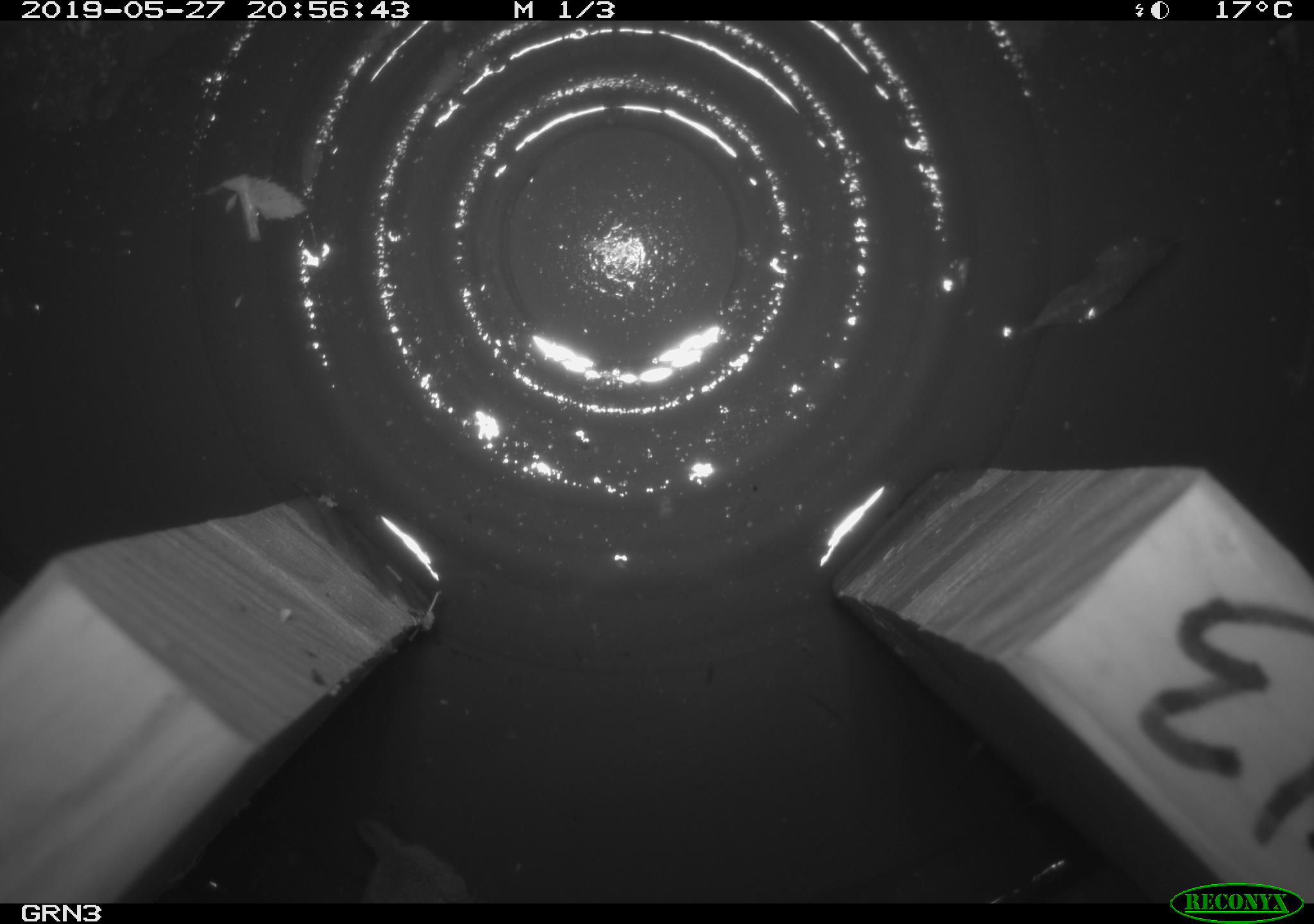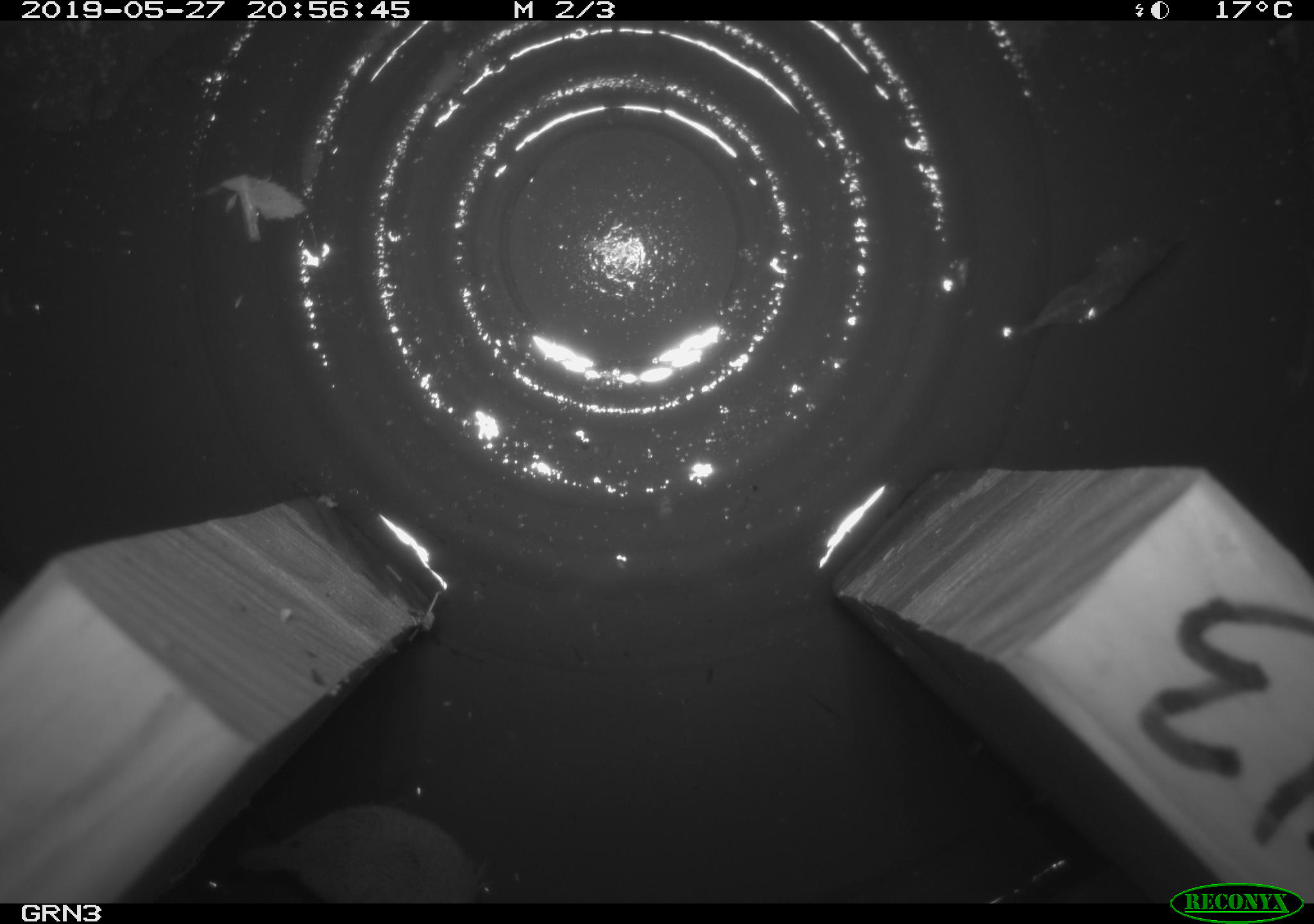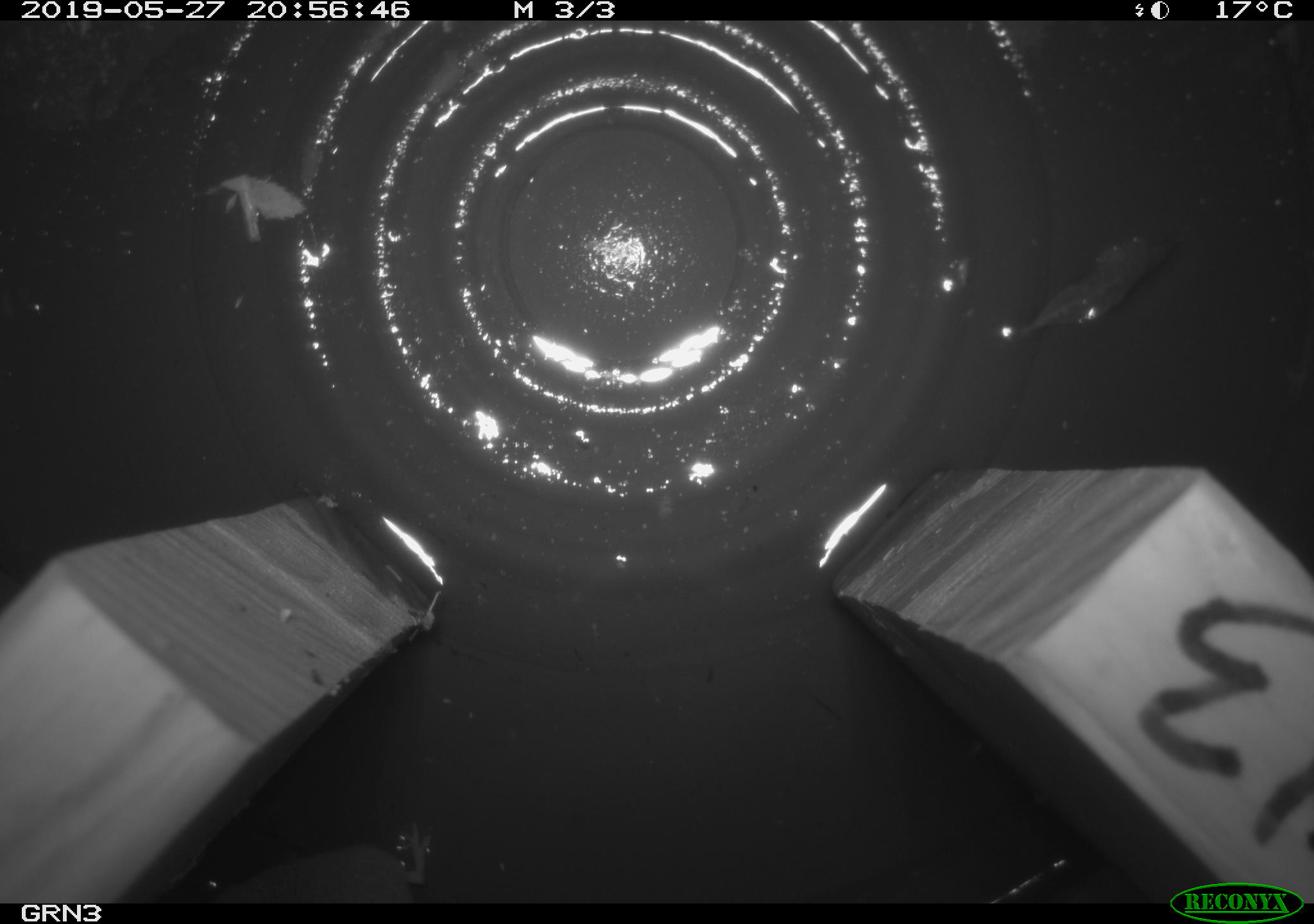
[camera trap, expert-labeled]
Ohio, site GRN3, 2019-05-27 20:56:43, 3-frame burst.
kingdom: Animalia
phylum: Chordata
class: Mammalia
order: Eulipotyphla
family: Soricidae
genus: Sorex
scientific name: Sorex cinereus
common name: masked shrew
Masked shrew (Sorex cinereus).